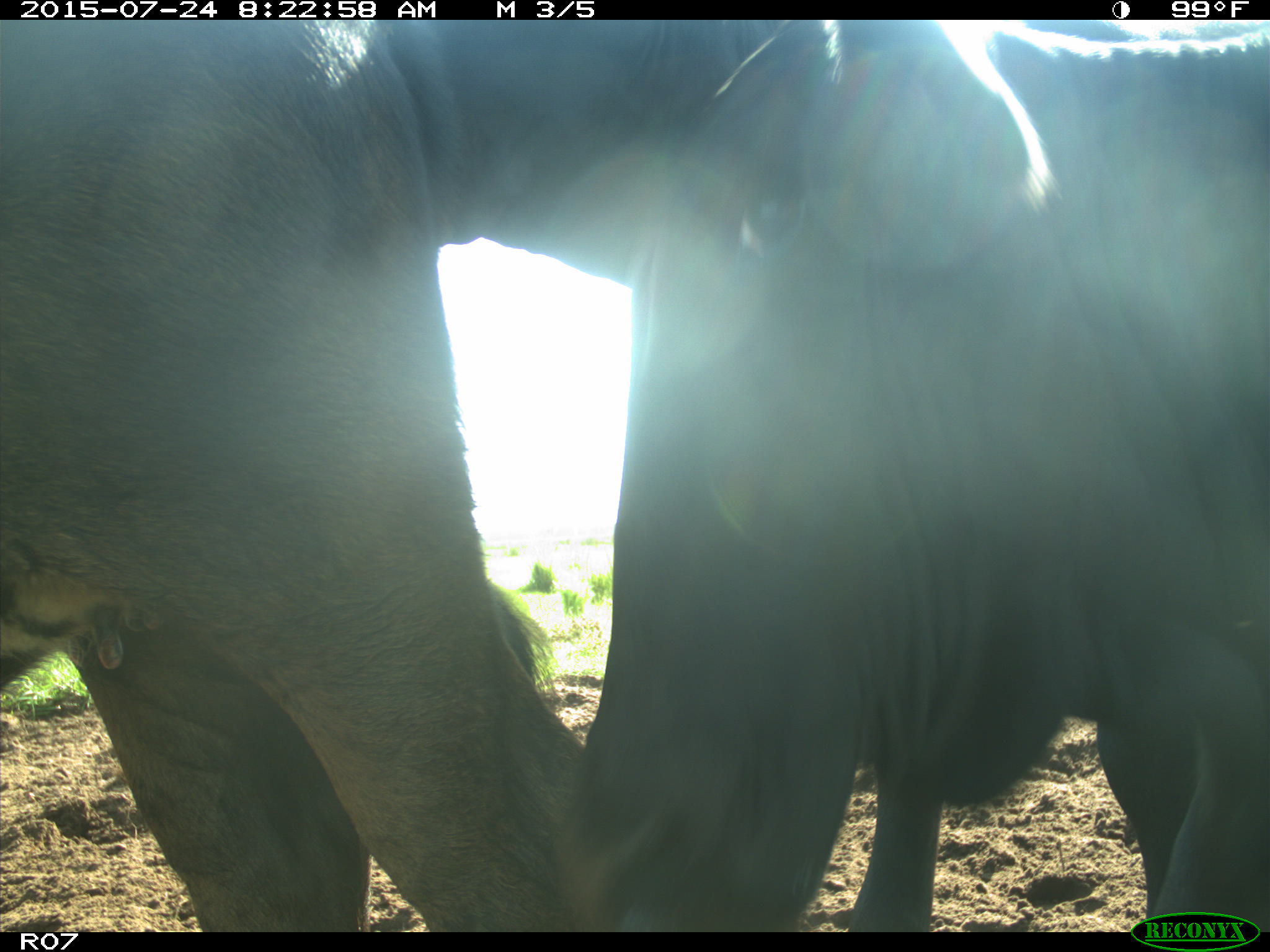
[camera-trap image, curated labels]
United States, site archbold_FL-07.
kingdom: Animalia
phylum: Chordata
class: Mammalia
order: Artiodactyla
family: Bovidae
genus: Bos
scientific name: Bos taurus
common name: domestic cow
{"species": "Bos taurus (domestic cow)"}